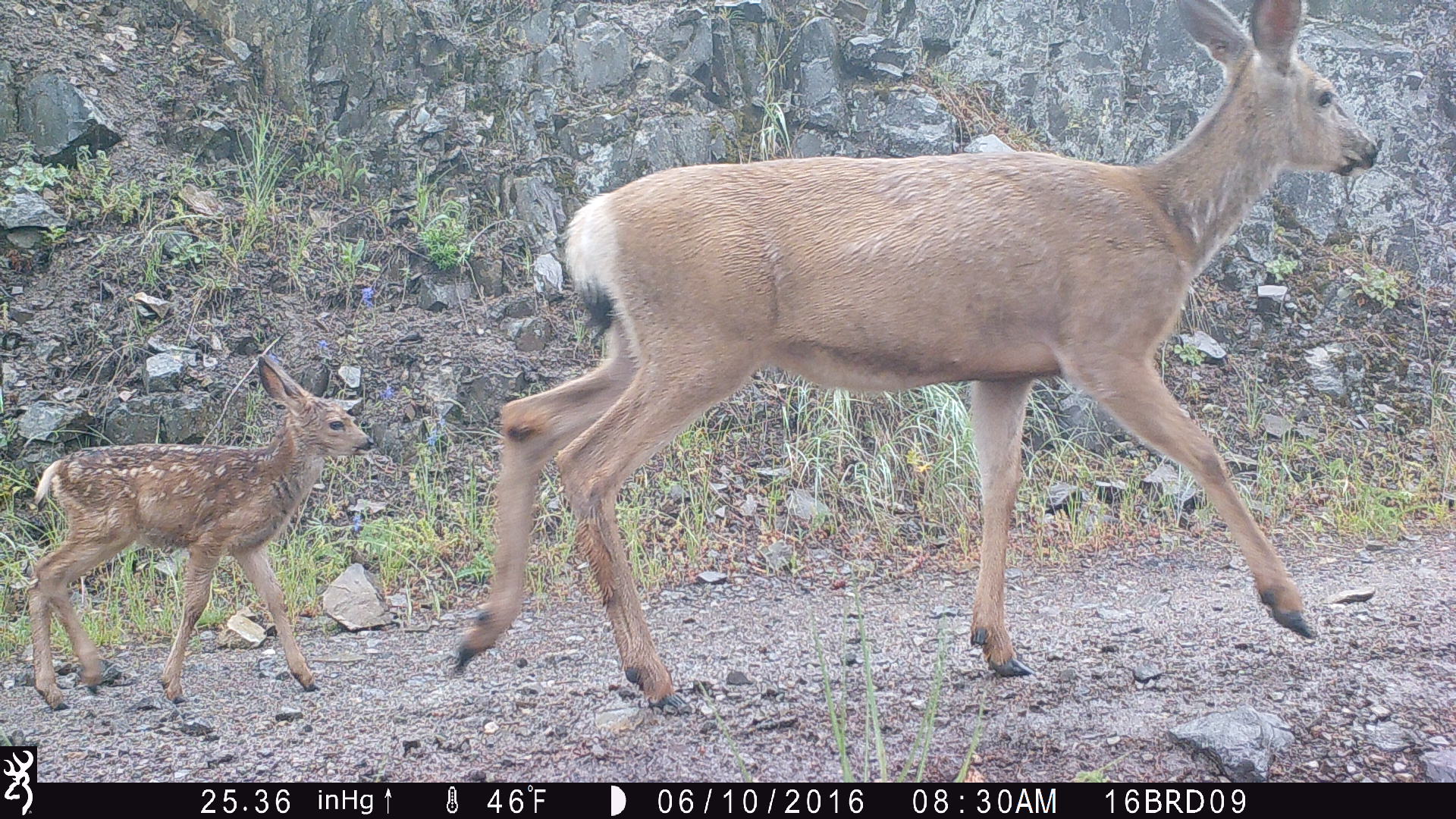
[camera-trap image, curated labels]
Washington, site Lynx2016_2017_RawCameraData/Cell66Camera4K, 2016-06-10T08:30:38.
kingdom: Animalia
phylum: Chordata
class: Mammalia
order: Artiodactyla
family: Cervidae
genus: Odocoileus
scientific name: Odocoileus hemionus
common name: mule deer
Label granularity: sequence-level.